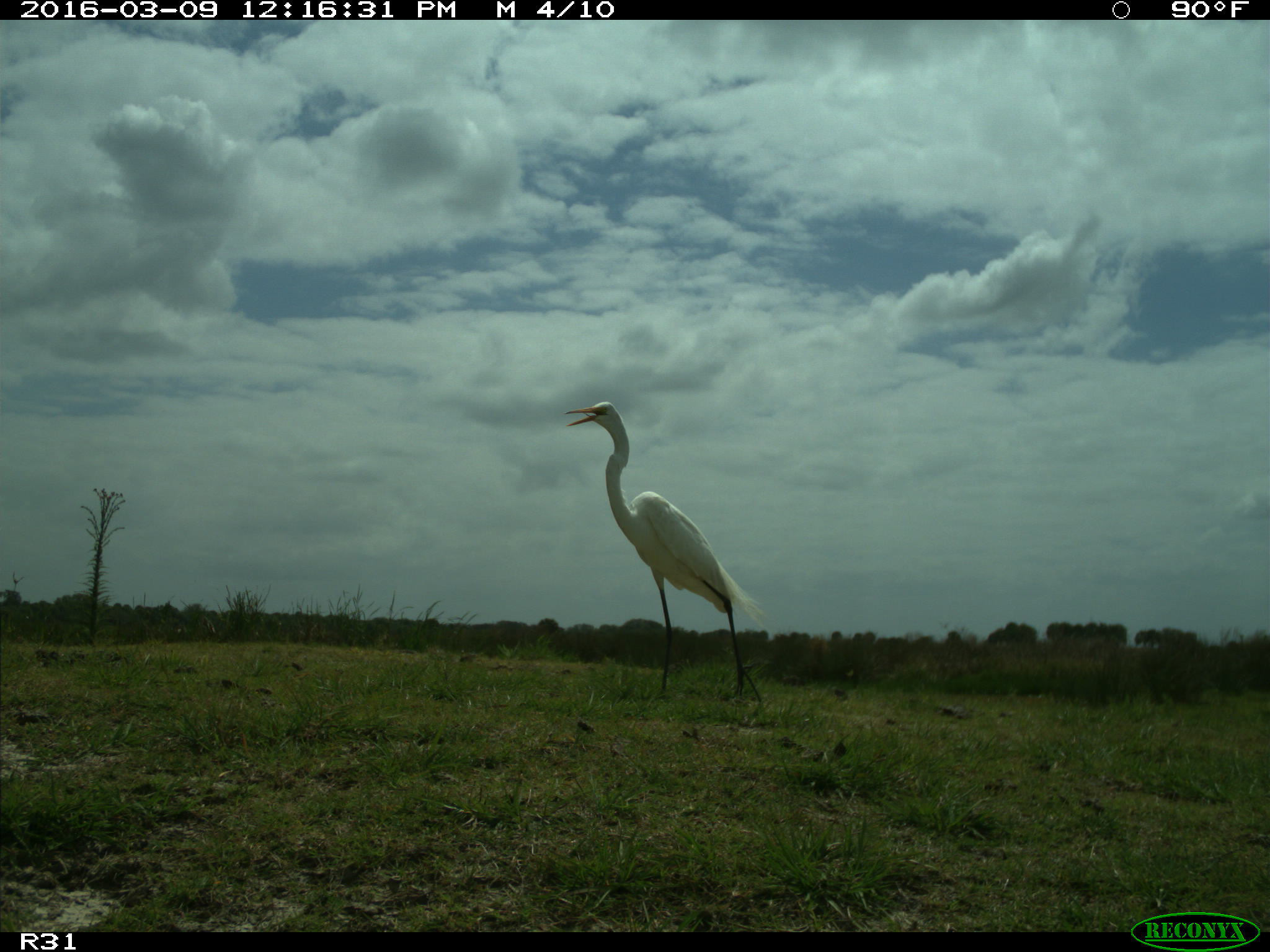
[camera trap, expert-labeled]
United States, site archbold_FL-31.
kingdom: Animalia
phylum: Chordata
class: Aves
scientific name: Aves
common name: birds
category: unidentified bird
Unidentified bird (birds) (Aves).